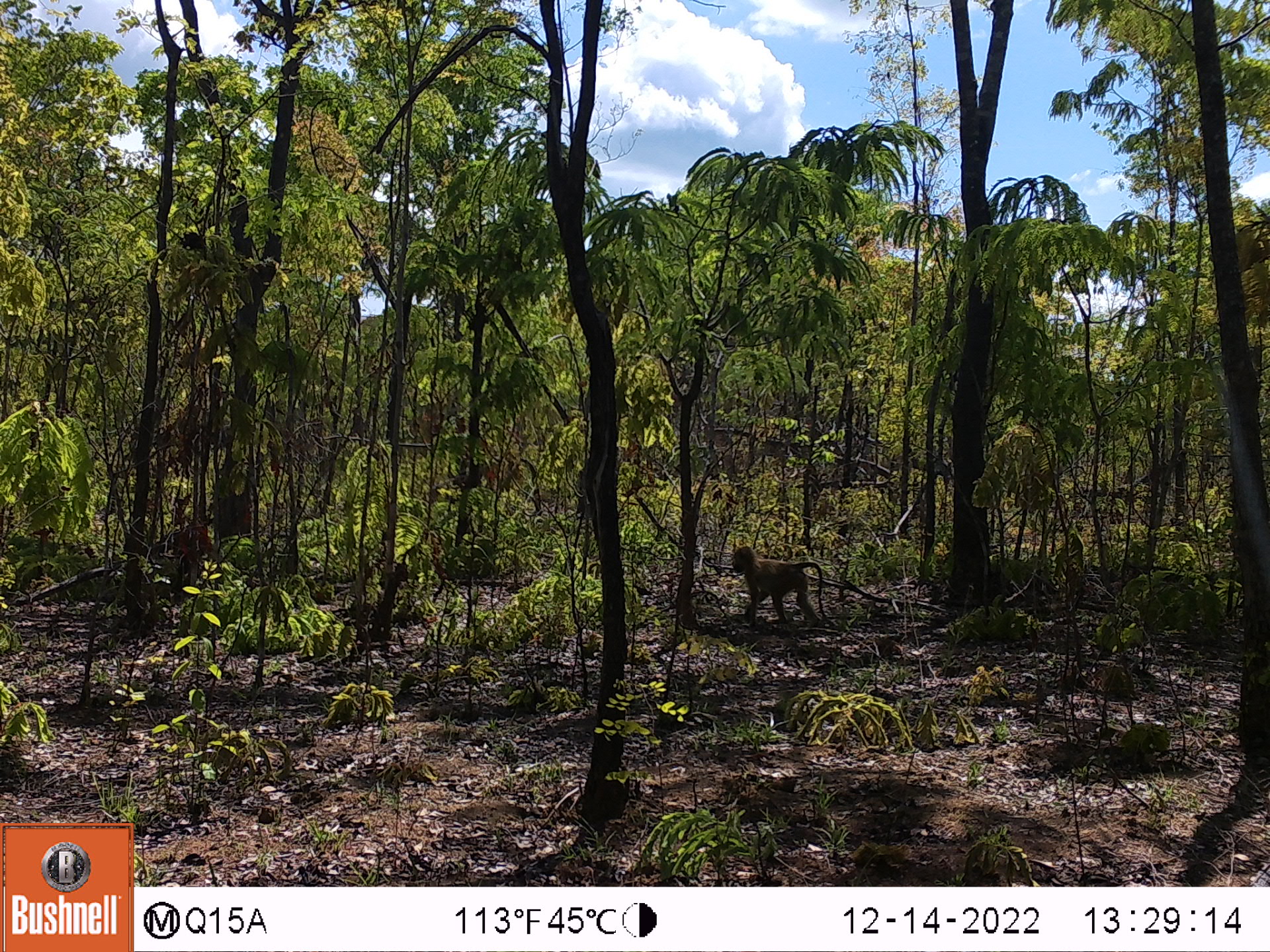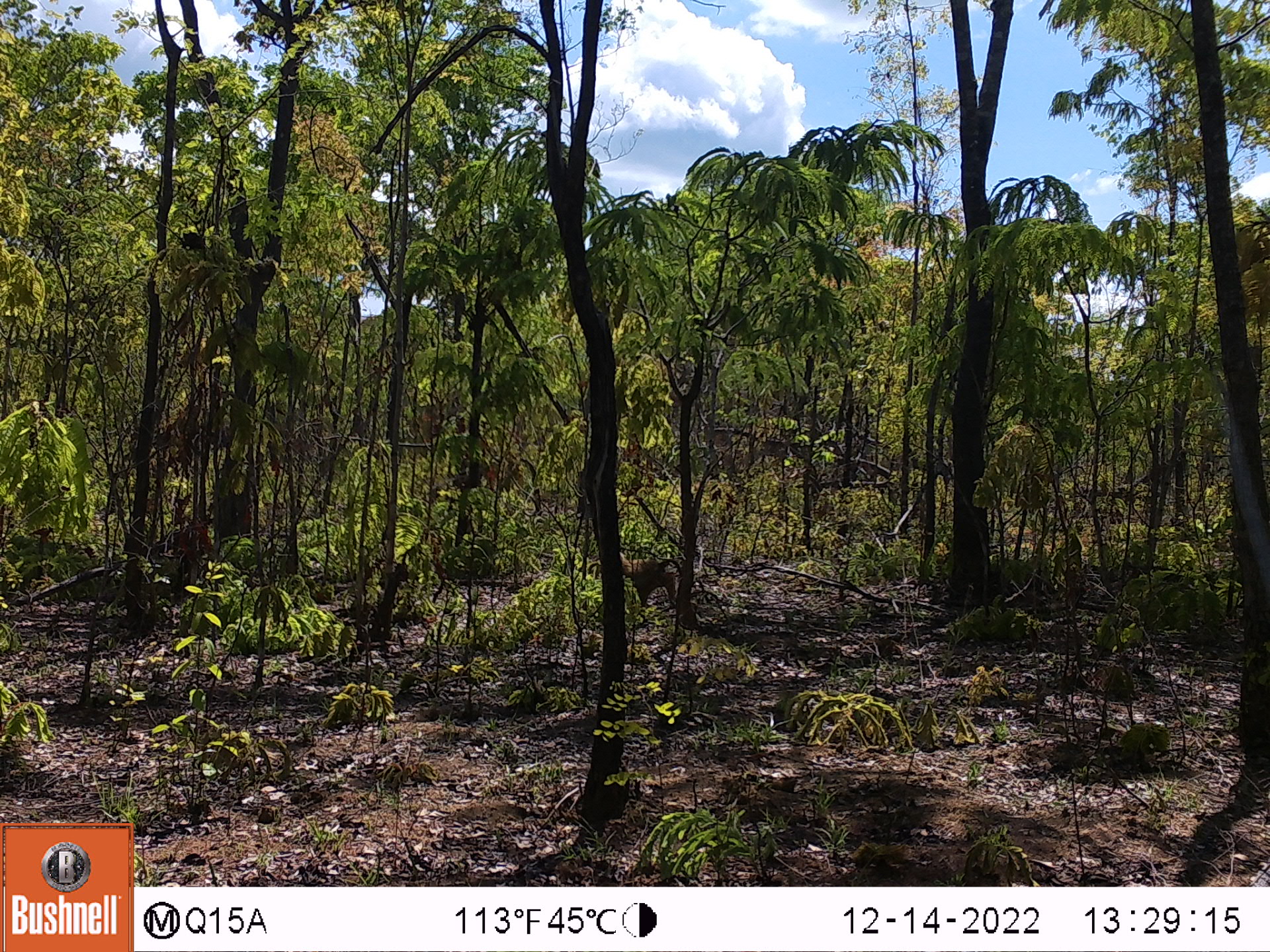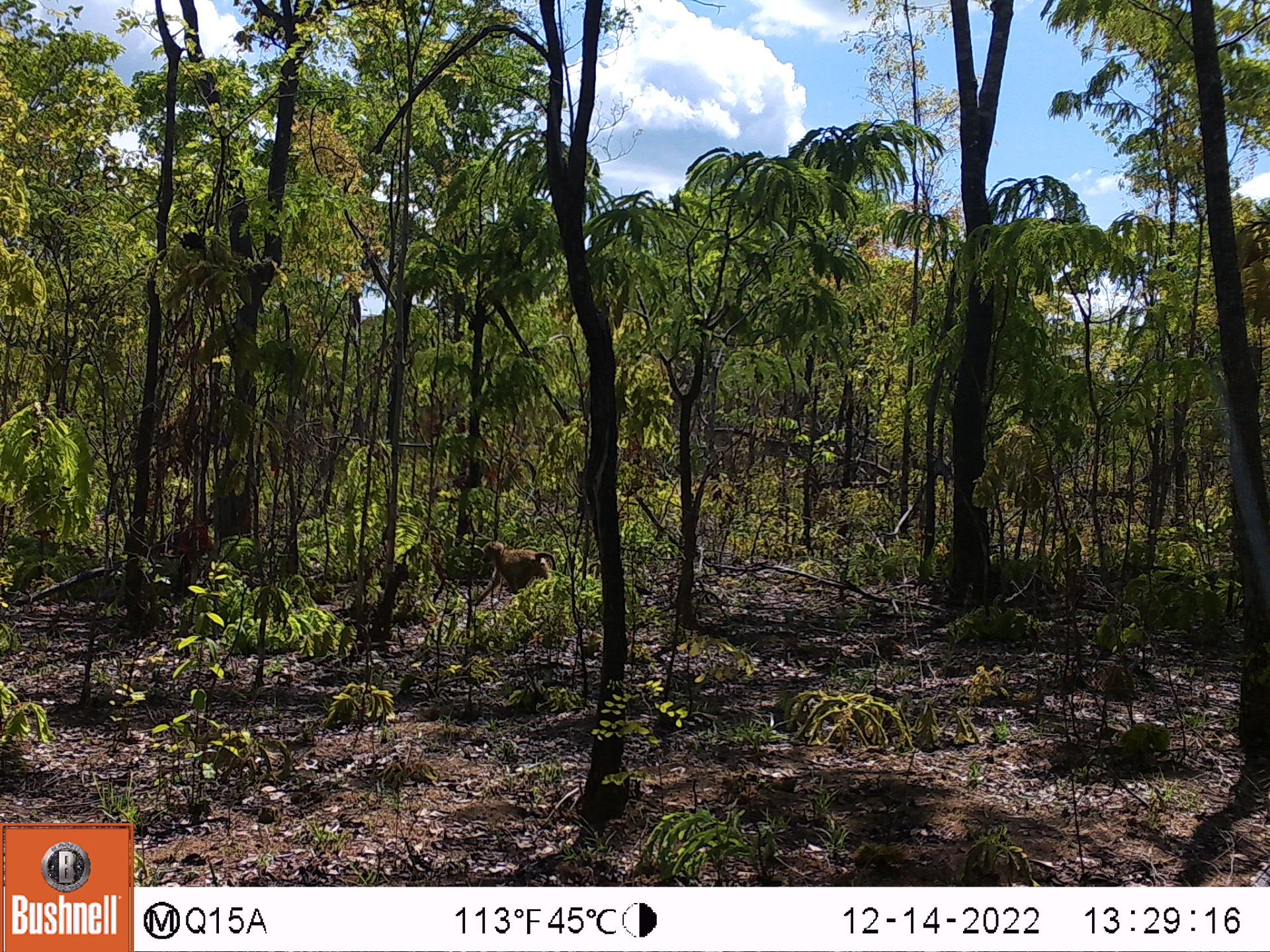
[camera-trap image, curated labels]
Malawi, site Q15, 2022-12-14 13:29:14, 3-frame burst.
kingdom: Animalia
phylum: Chordata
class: Mammalia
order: Primates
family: Cercopithecidae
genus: Papio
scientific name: Papio cynocephalus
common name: yellow baboon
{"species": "yellow baboon (Papio cynocephalus)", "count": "1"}